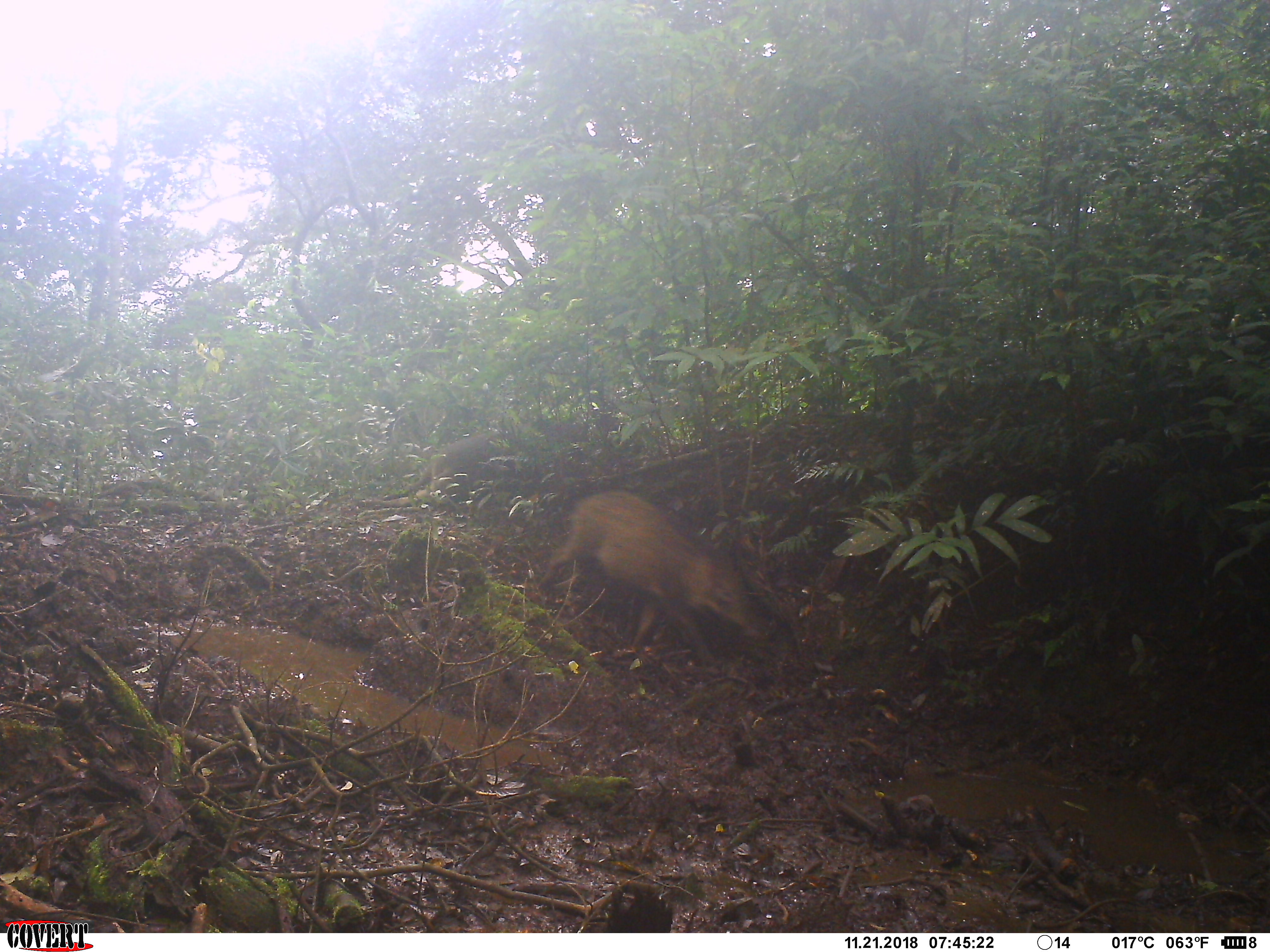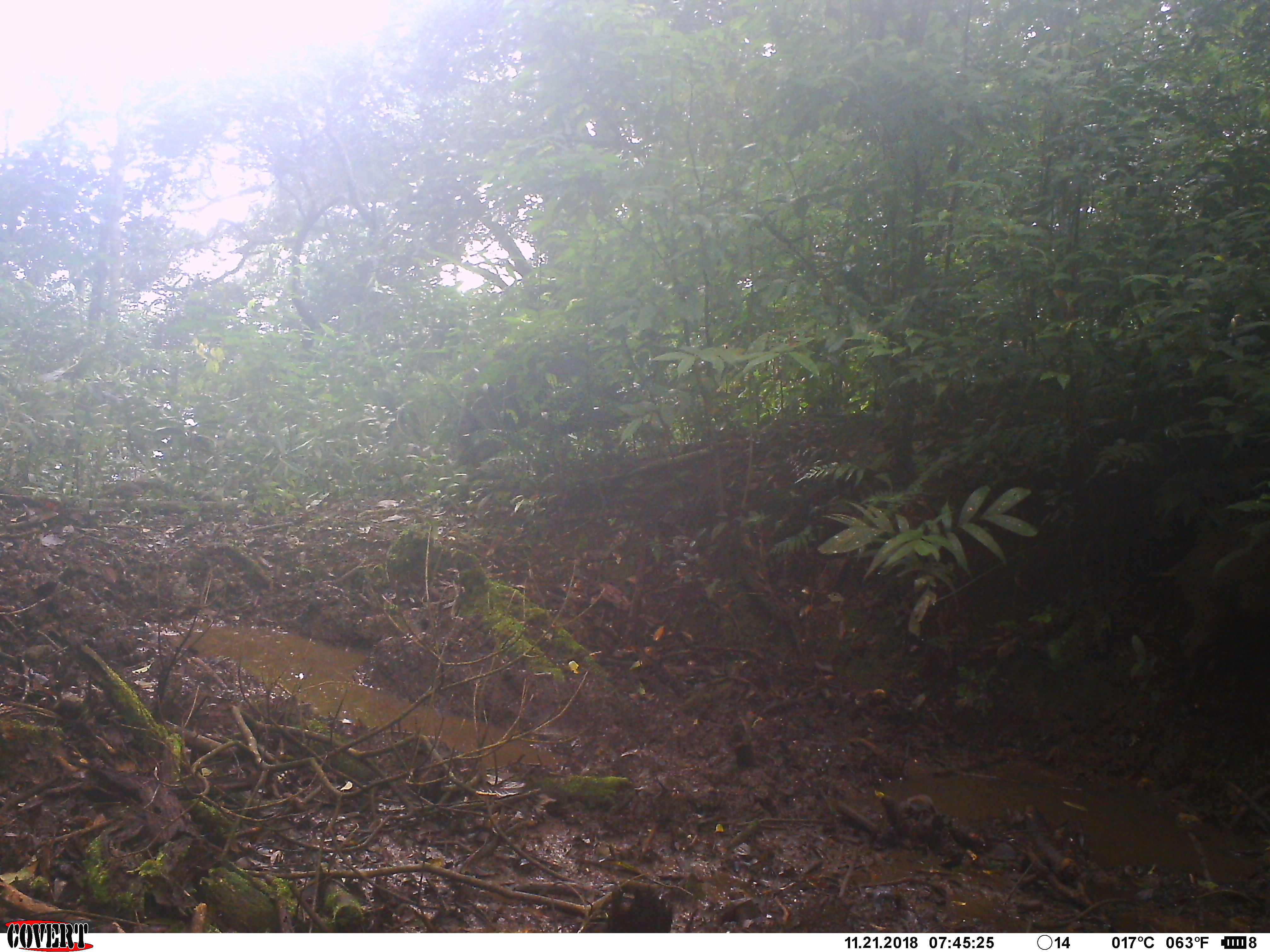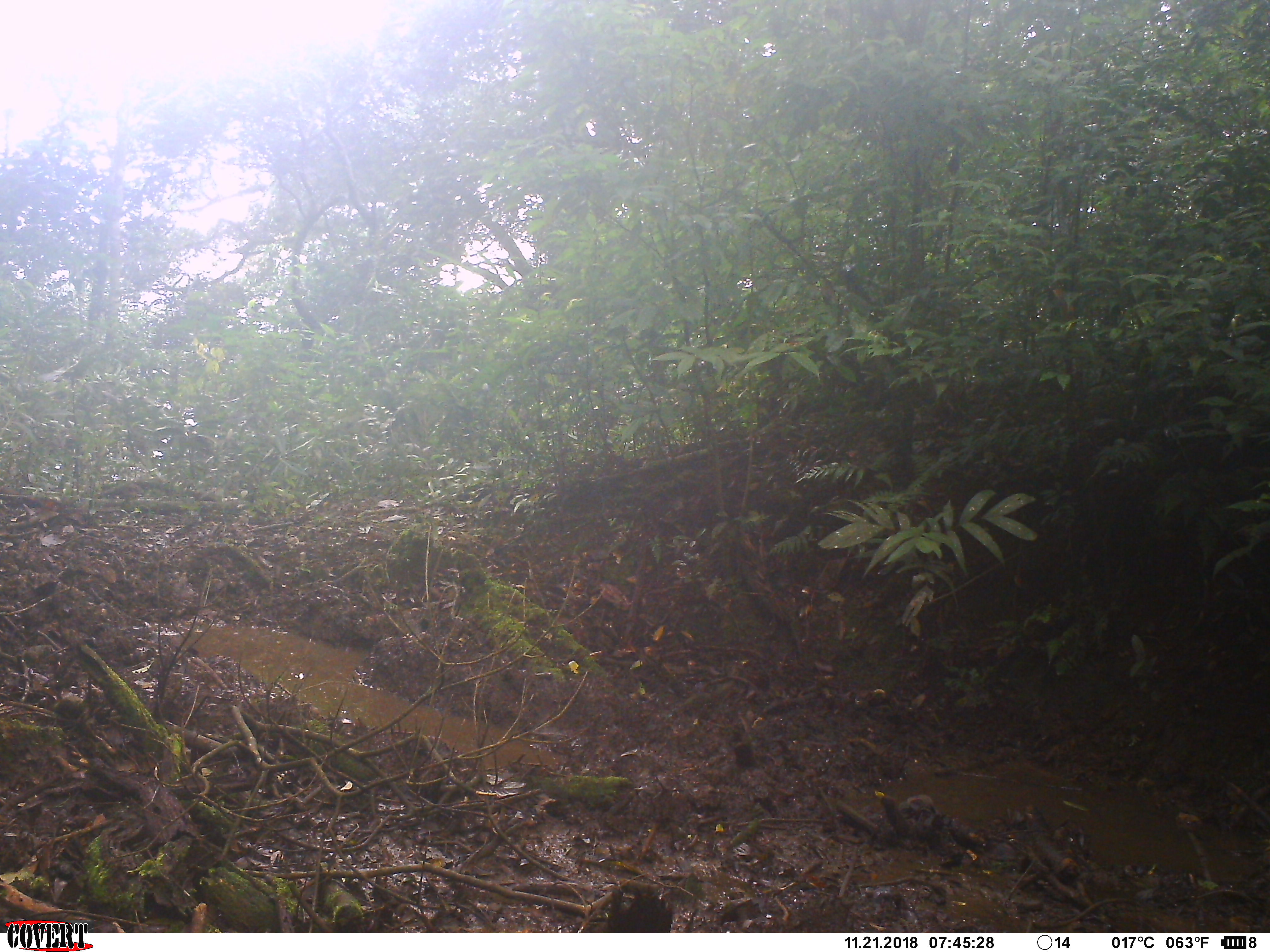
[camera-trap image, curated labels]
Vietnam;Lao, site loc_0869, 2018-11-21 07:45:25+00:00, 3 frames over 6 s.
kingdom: Animalia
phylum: Chordata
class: Mammalia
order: Artiodactyla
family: Suidae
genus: Sus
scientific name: Sus scrofa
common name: eurasian wild pig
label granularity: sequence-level